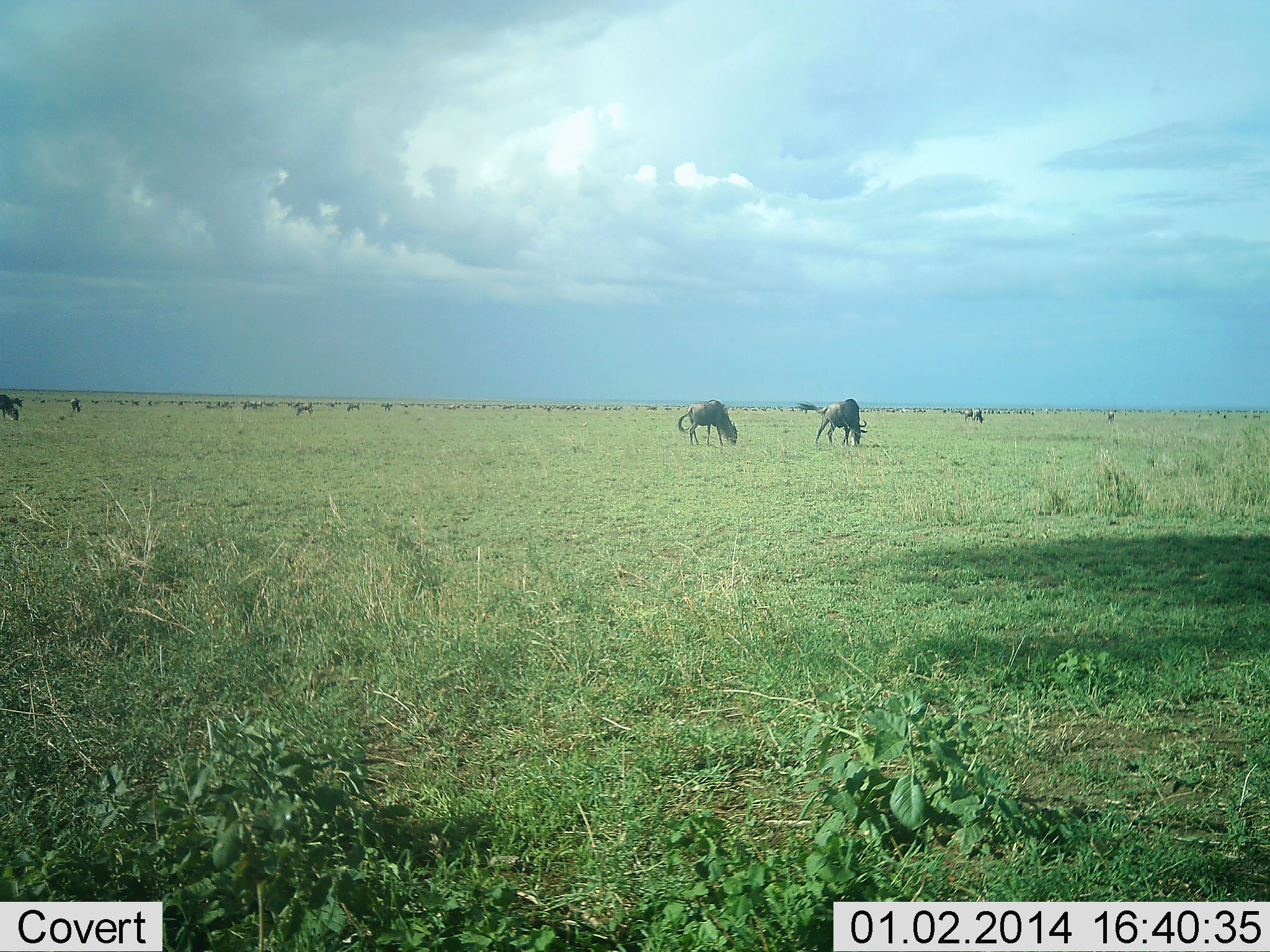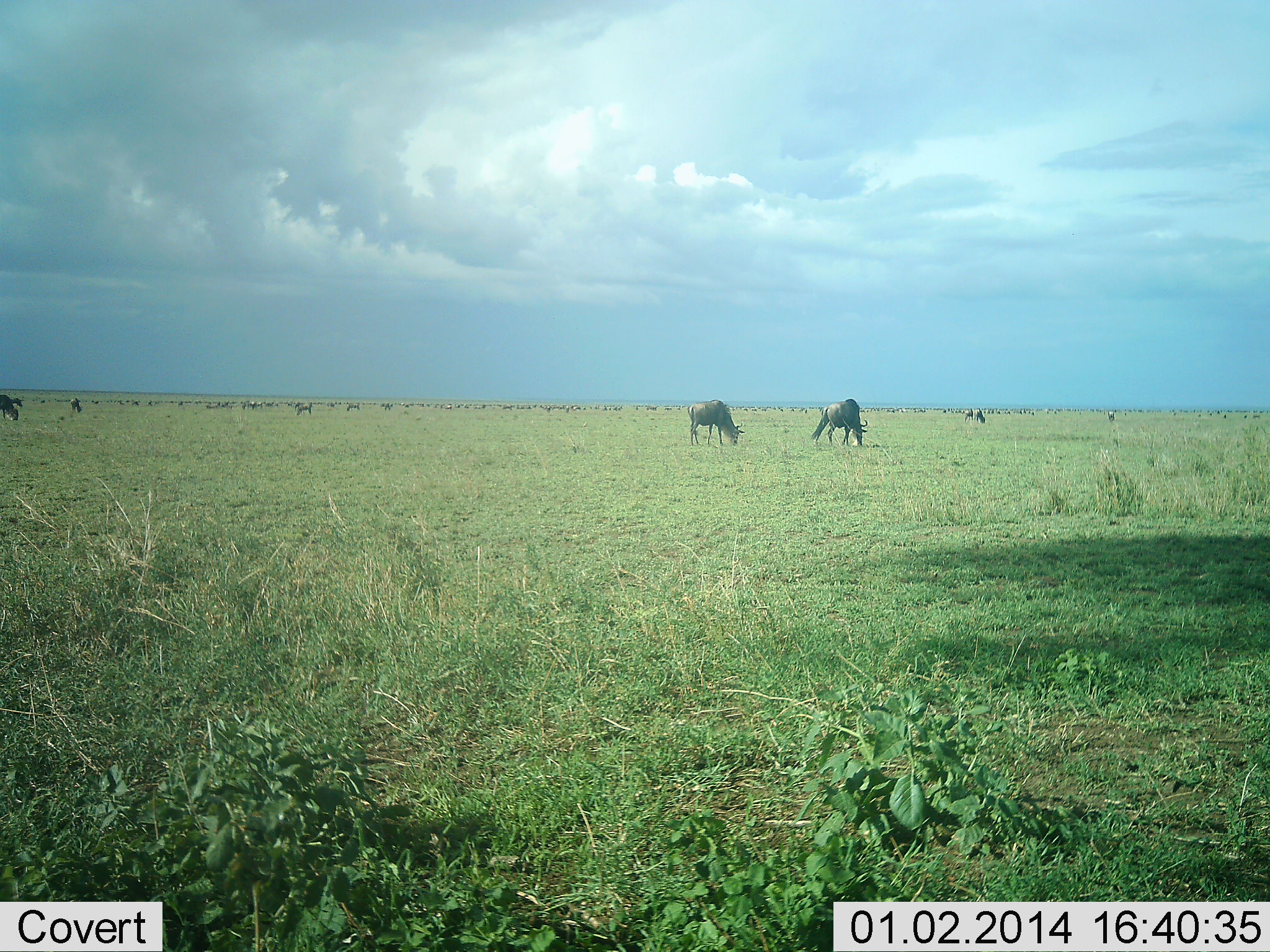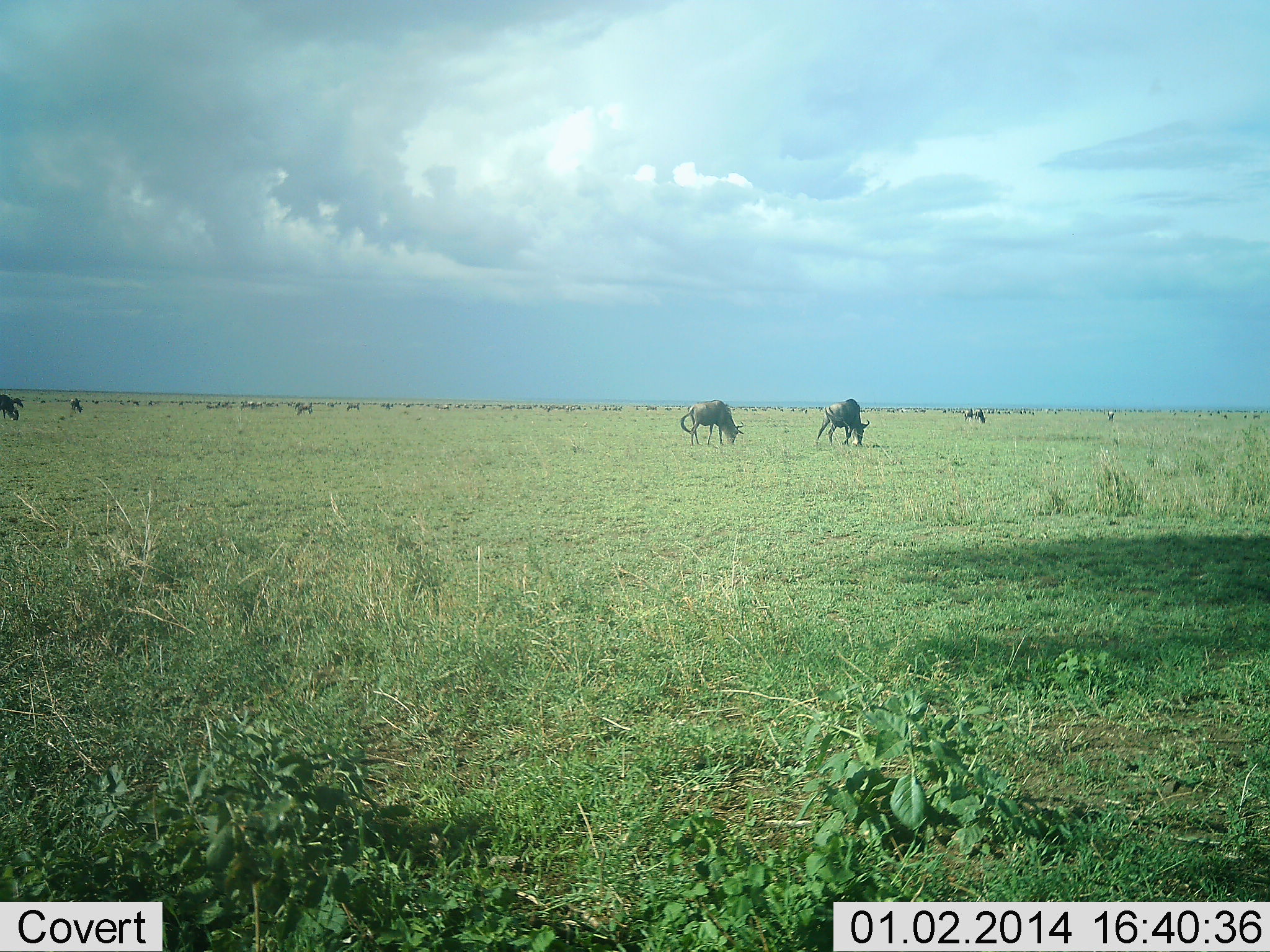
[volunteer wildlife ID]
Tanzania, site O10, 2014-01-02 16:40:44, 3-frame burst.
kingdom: Animalia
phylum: Chordata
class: Mammalia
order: Artiodactyla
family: Bovidae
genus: Connochaetes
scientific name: Connochaetes taurinus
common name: blue wildebeest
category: wildebeest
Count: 11-50.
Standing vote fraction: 50%.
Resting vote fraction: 0%.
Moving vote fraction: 30%.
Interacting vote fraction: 0%.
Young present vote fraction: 0%.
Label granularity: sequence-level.